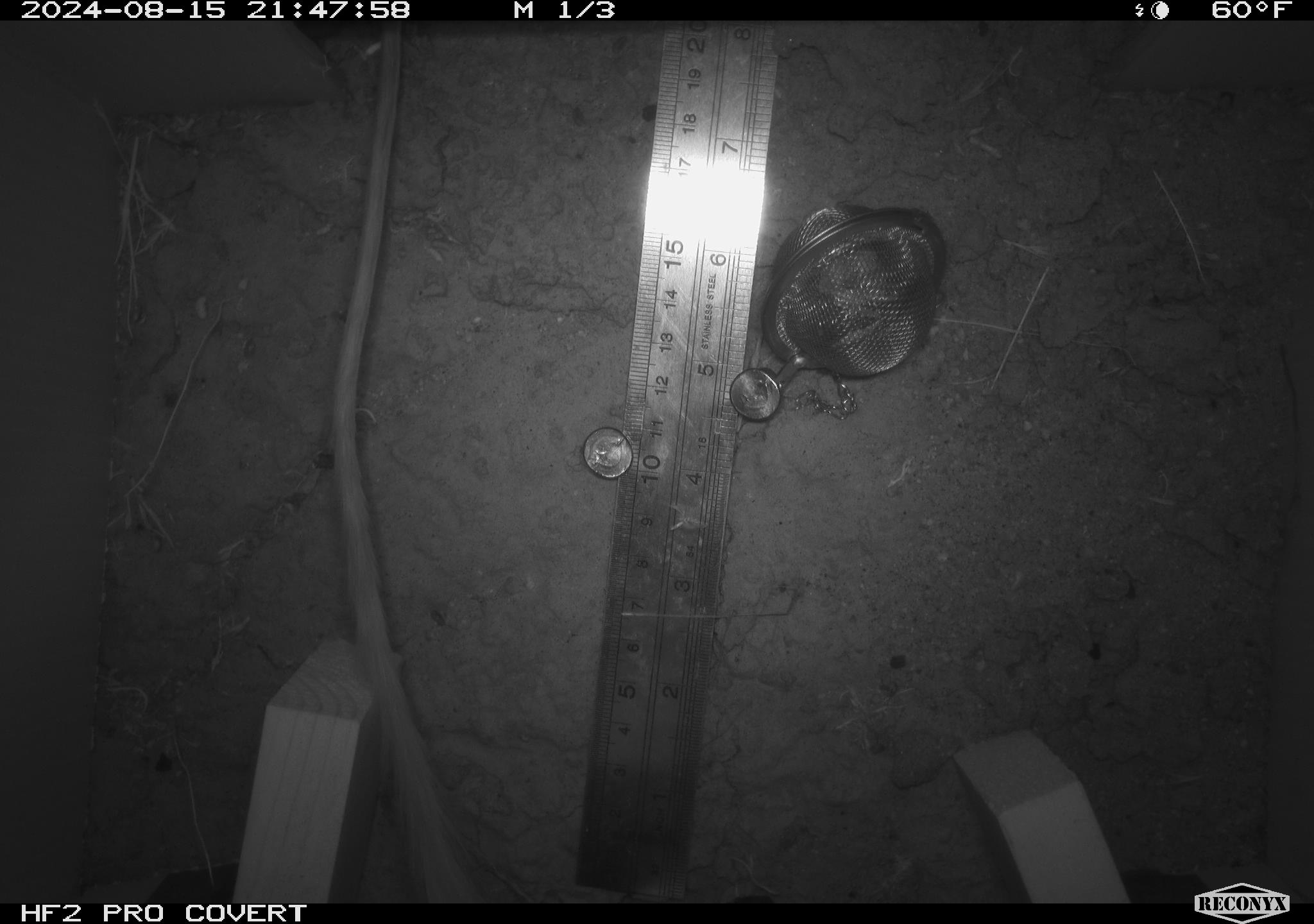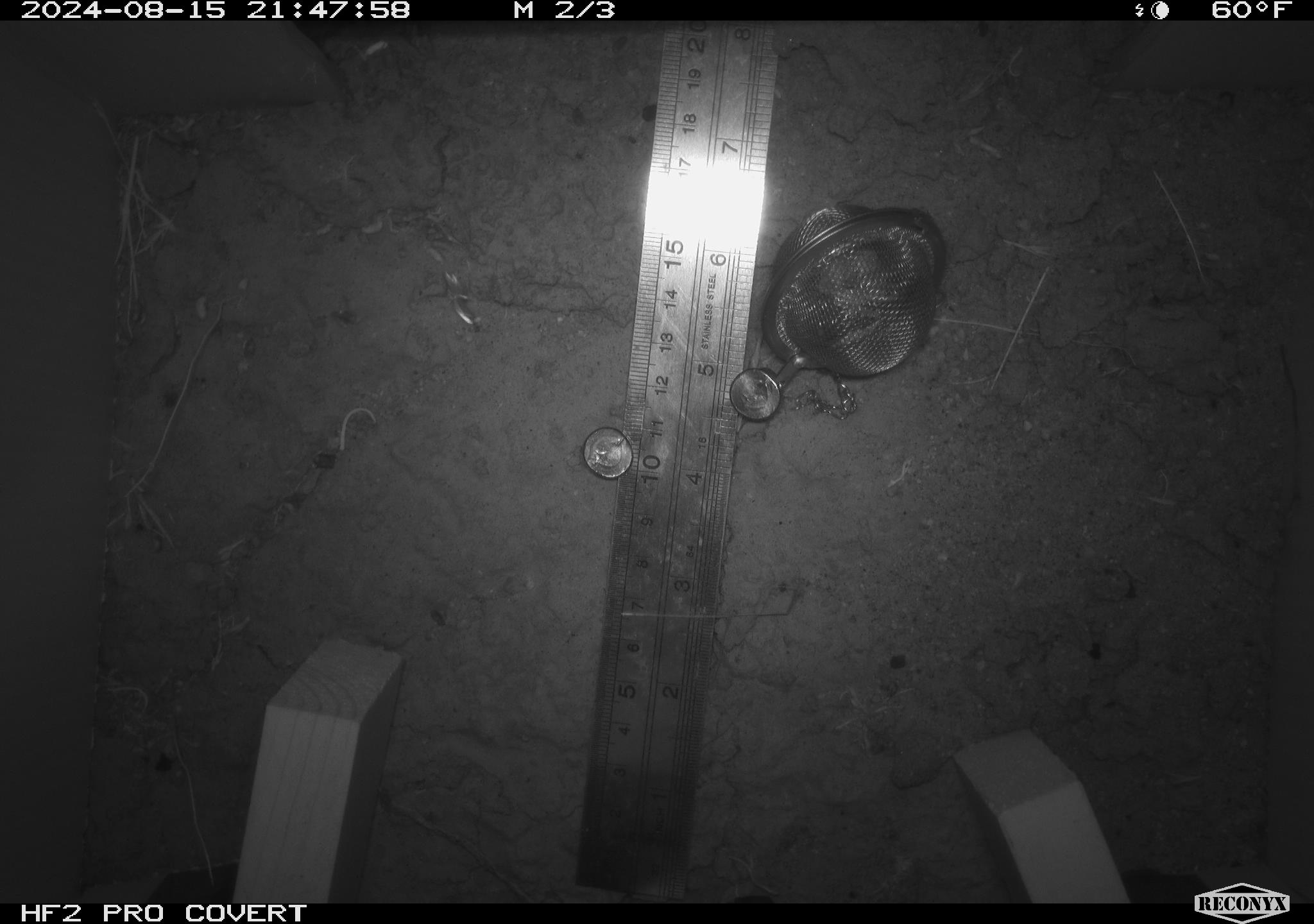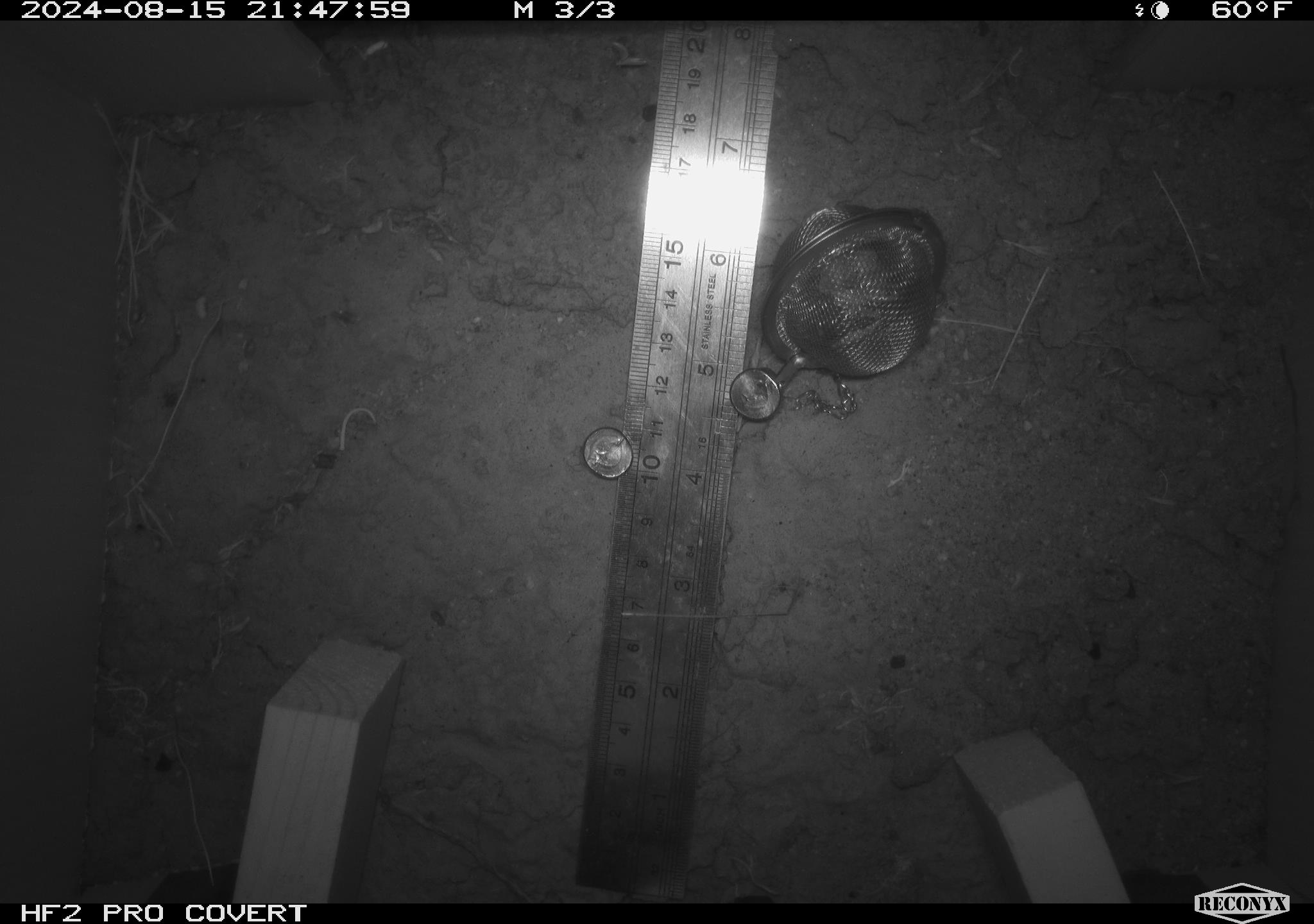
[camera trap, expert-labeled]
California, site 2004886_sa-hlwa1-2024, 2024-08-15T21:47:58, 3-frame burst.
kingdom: Animalia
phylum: Chordata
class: Mammalia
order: Rodentia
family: Heteromyidae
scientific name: Heteromyidae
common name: kangaroo rats and pocket mice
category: heteromyidae family